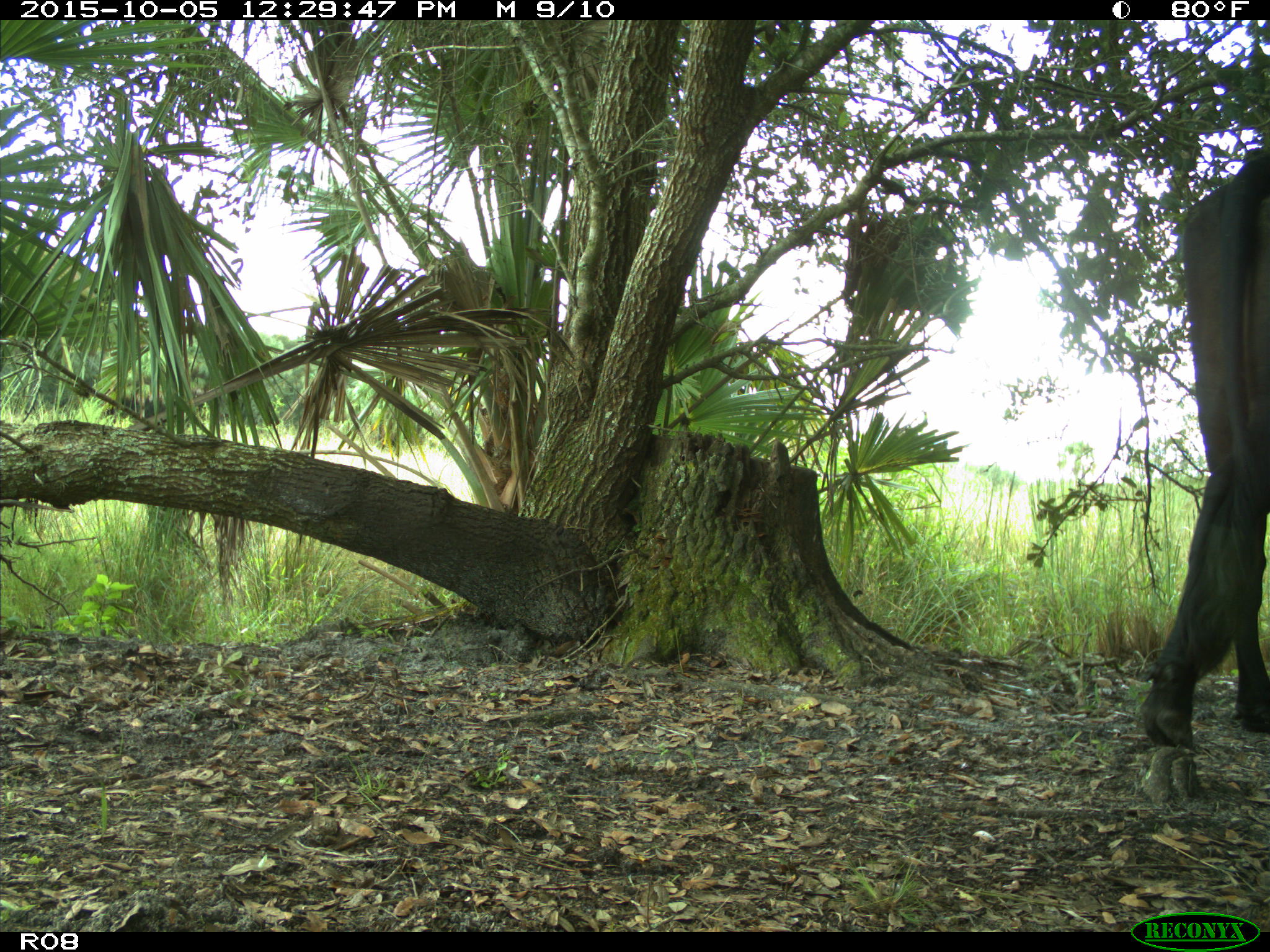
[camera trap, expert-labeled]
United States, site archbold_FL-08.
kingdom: Animalia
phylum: Chordata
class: Mammalia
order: Artiodactyla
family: Bovidae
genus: Bos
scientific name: Bos taurus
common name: domestic cow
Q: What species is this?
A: Bos taurus (domestic cow).